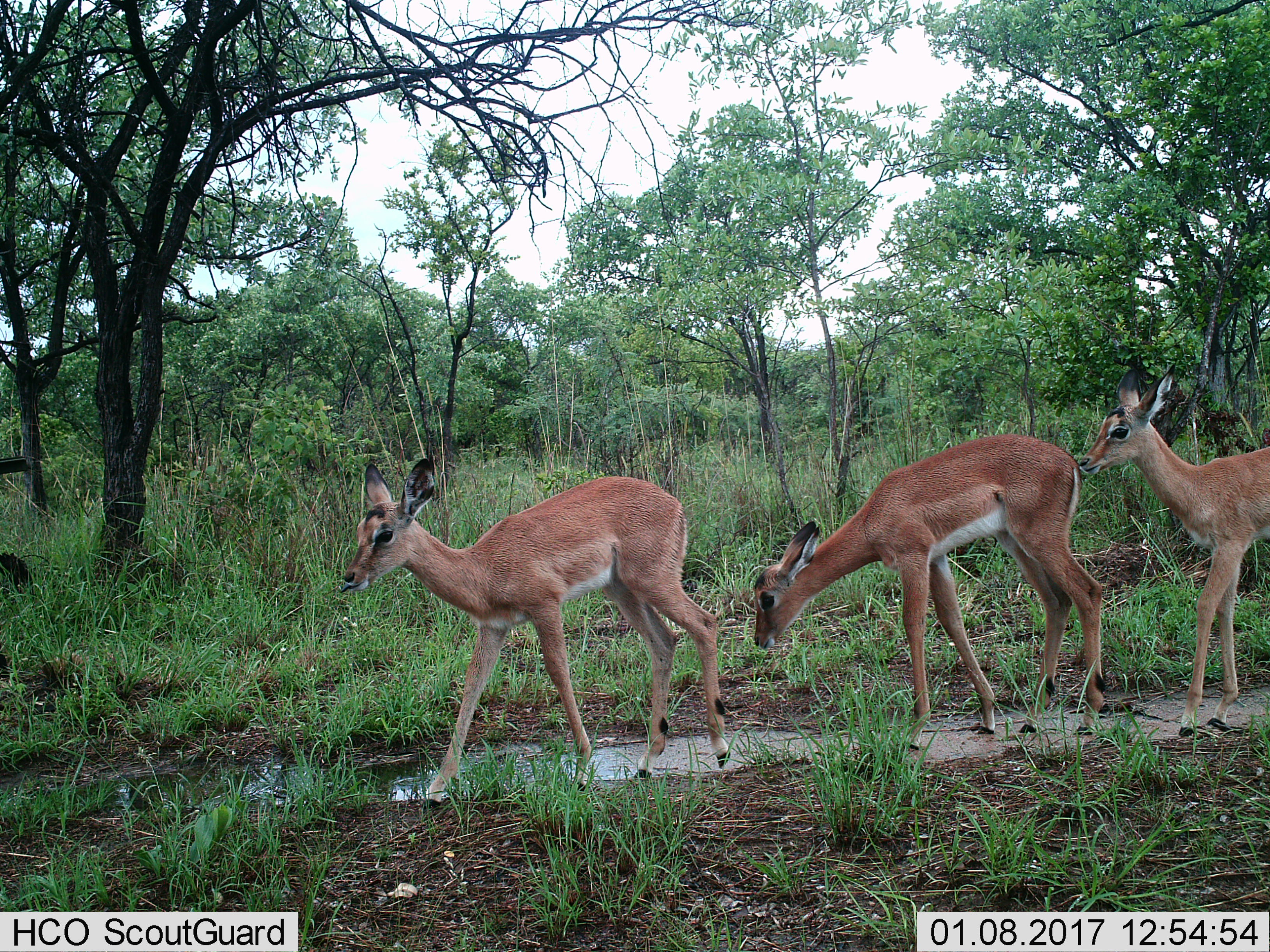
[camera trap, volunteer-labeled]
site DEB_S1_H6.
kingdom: Animalia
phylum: Chordata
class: Mammalia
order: Artiodactyla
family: Bovidae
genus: Aepyceros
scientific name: Aepyceros melampus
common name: impala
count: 3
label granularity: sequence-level